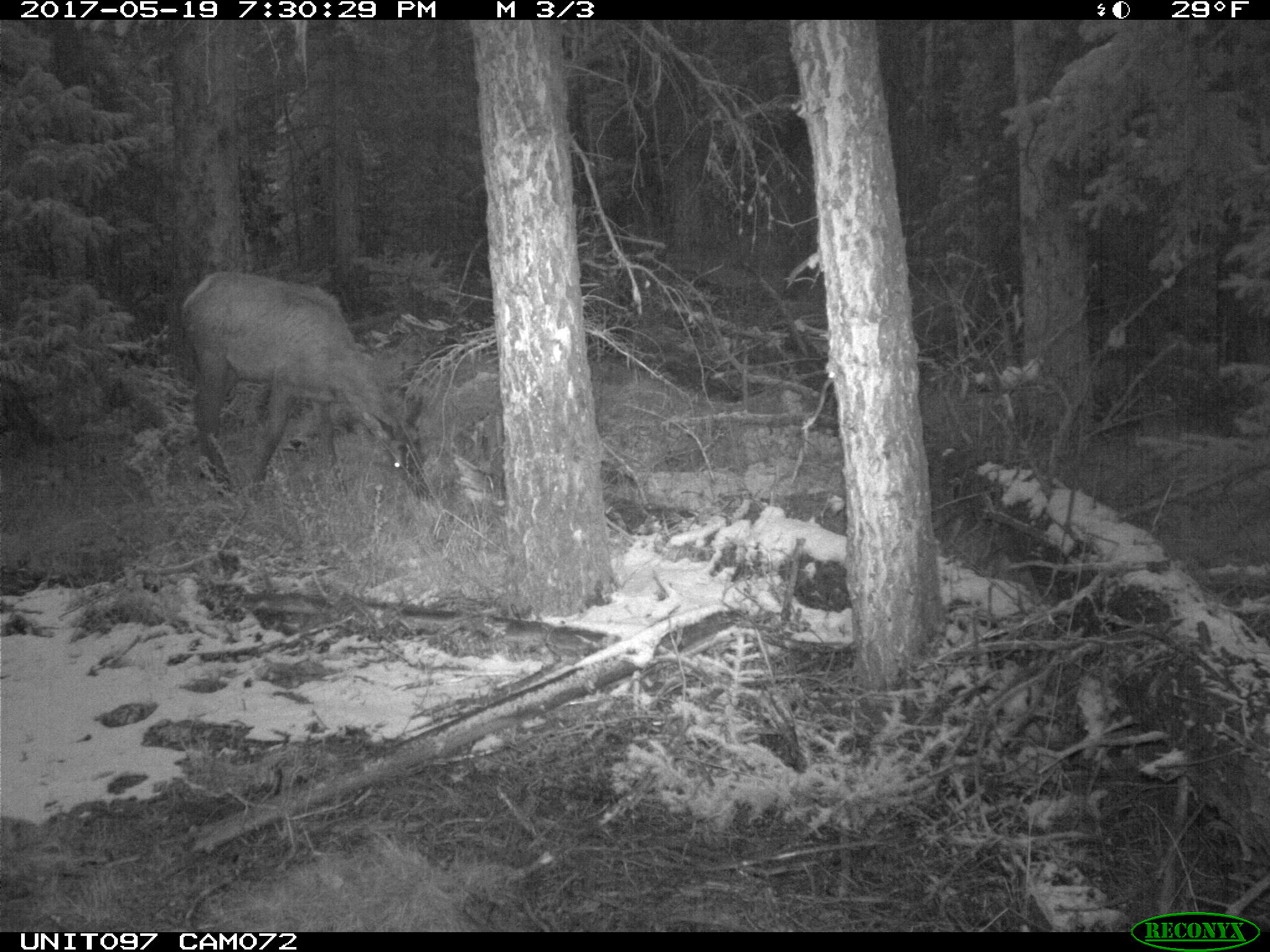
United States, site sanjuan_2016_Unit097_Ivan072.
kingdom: Animalia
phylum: Chordata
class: Mammalia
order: Artiodactyla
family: Cervidae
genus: Cervus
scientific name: Cervus elaphus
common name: red deer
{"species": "Cervus elaphus (red deer)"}